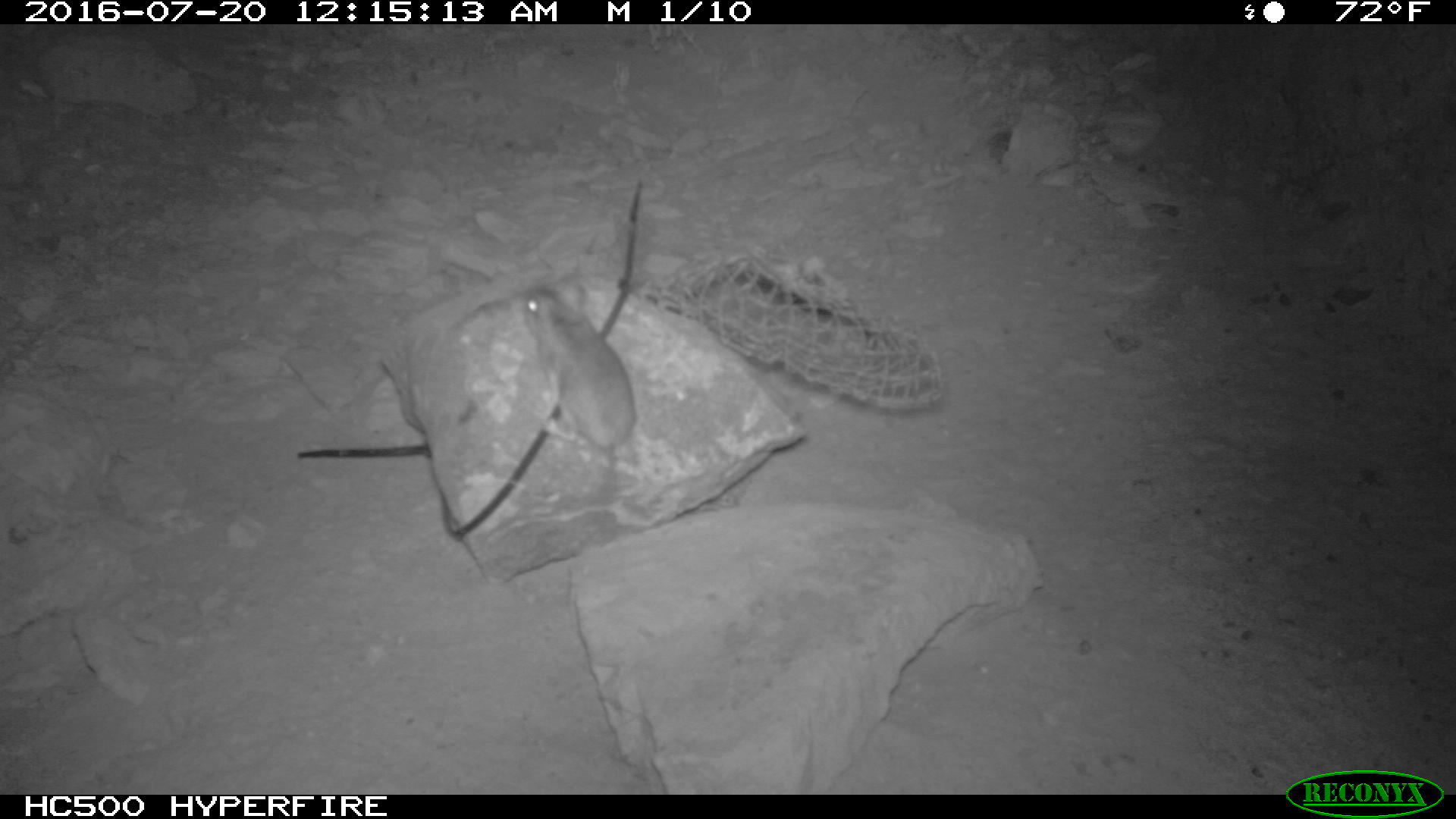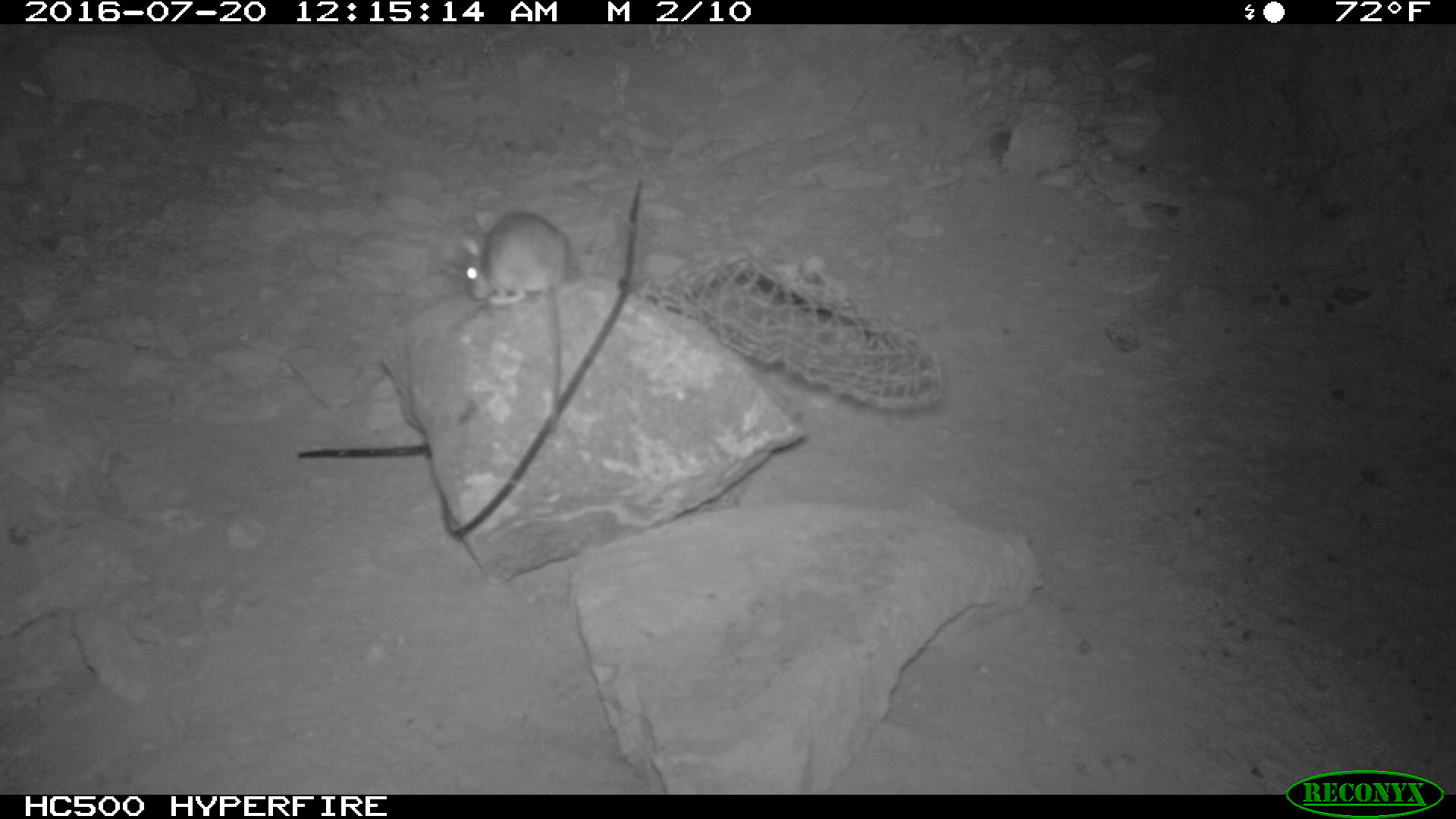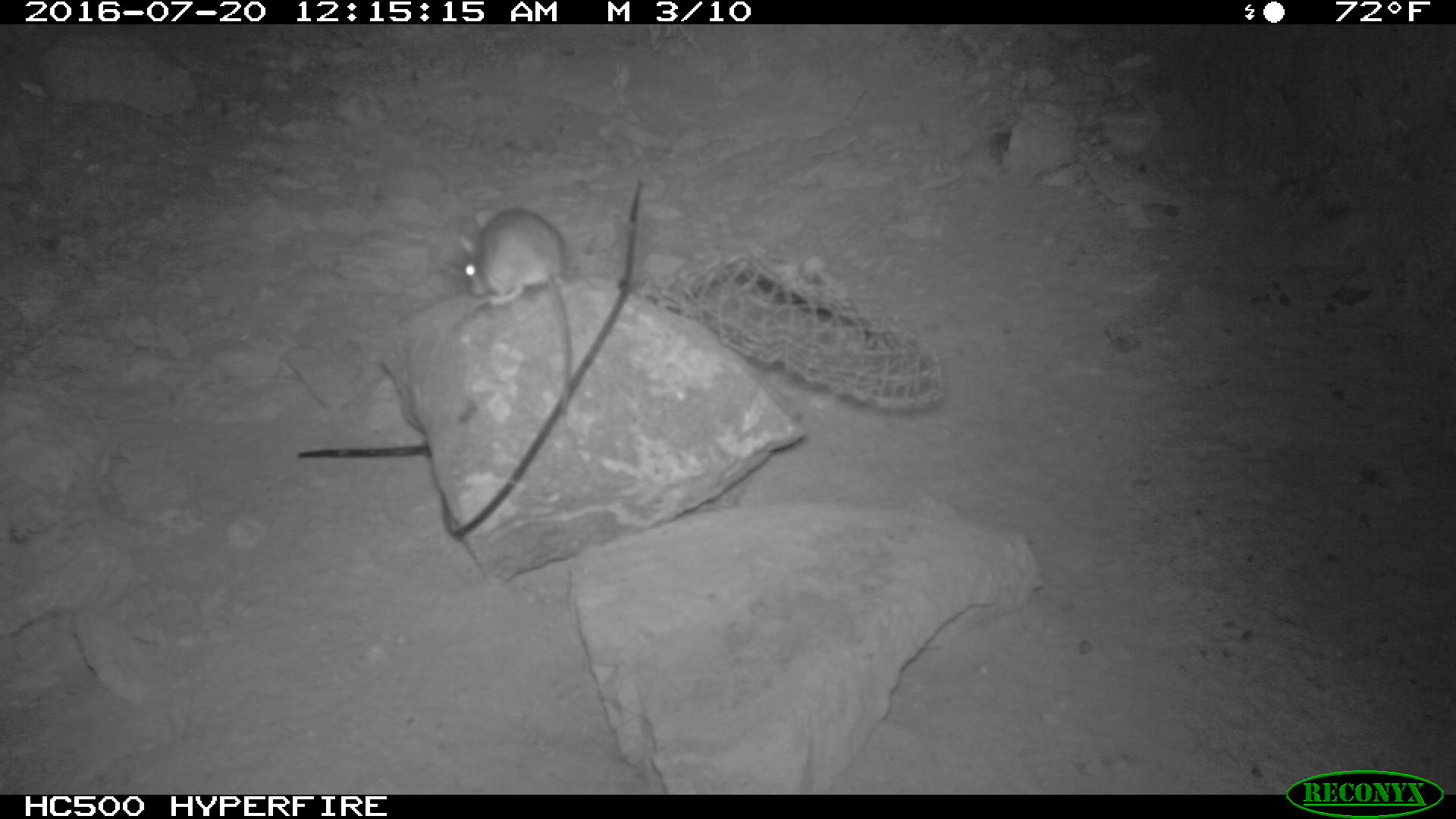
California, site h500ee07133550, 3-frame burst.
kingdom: Animalia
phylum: Chordata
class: Mammalia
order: Rodentia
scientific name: Rodentia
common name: rodent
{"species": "rodent (Rodentia)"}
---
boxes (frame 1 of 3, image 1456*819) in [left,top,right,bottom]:
rodent: [516,287,639,483]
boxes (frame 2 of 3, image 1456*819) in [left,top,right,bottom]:
rodent: [460,200,570,428]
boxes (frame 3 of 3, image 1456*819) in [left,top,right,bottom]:
rodent: [459,207,572,410]